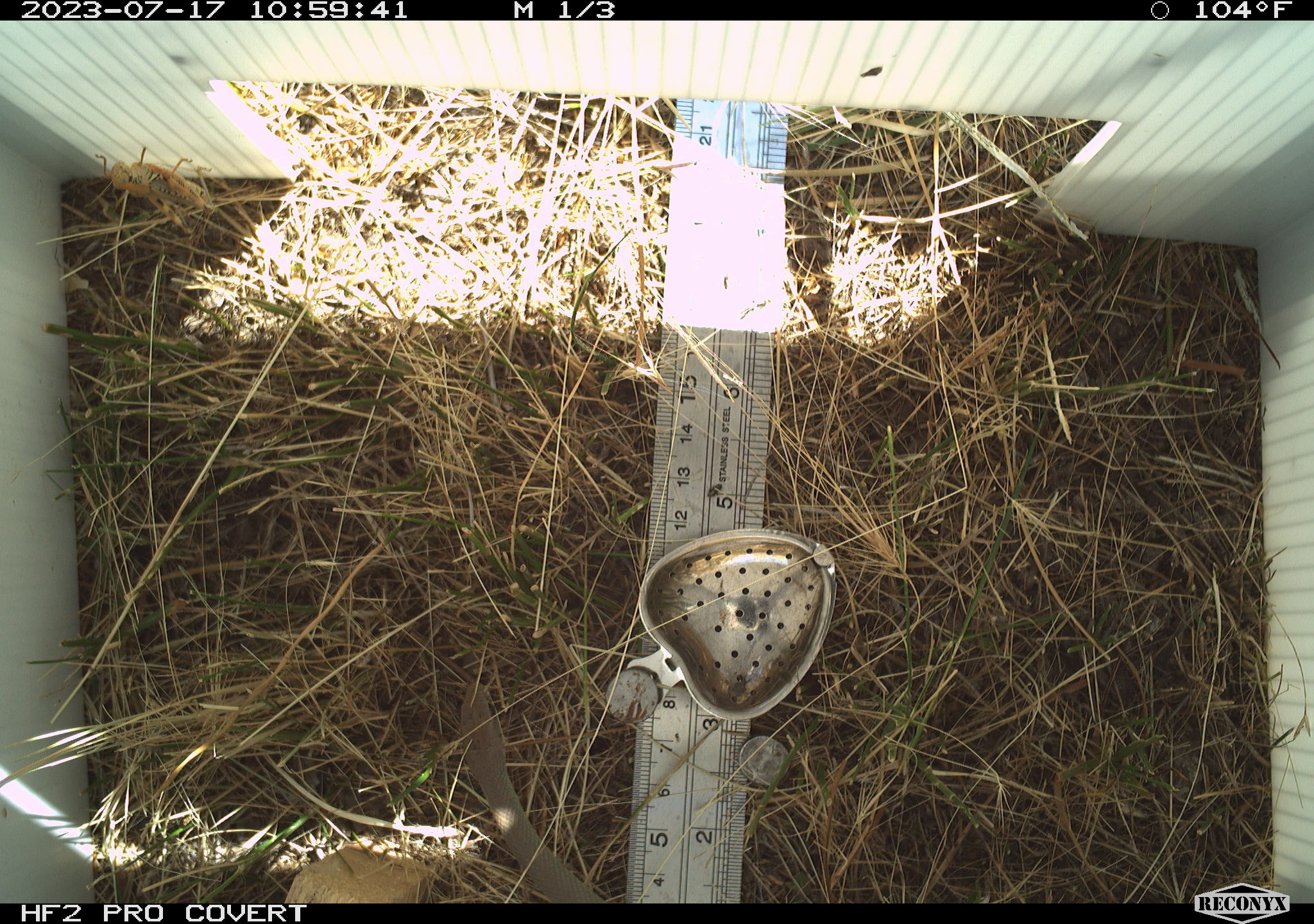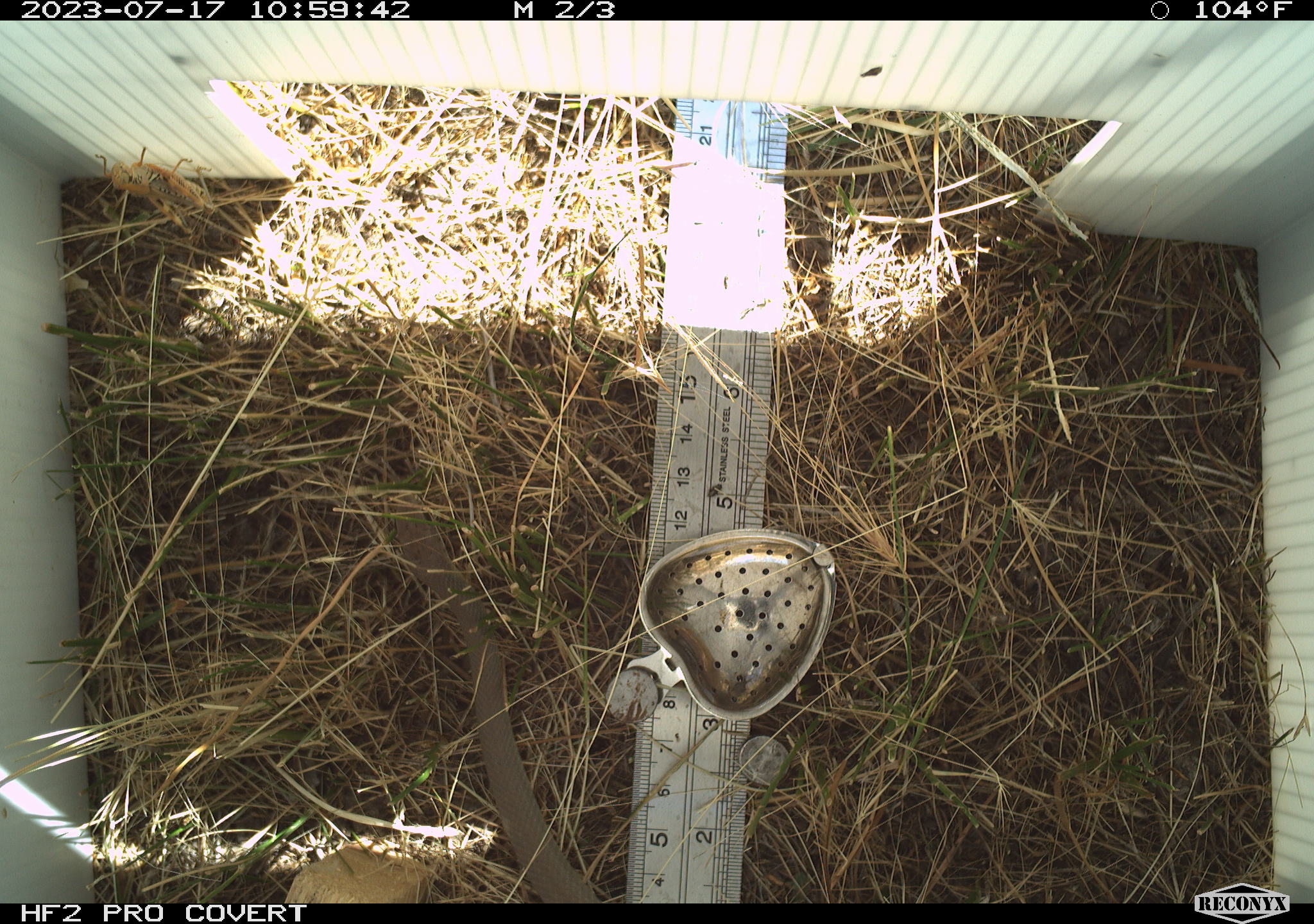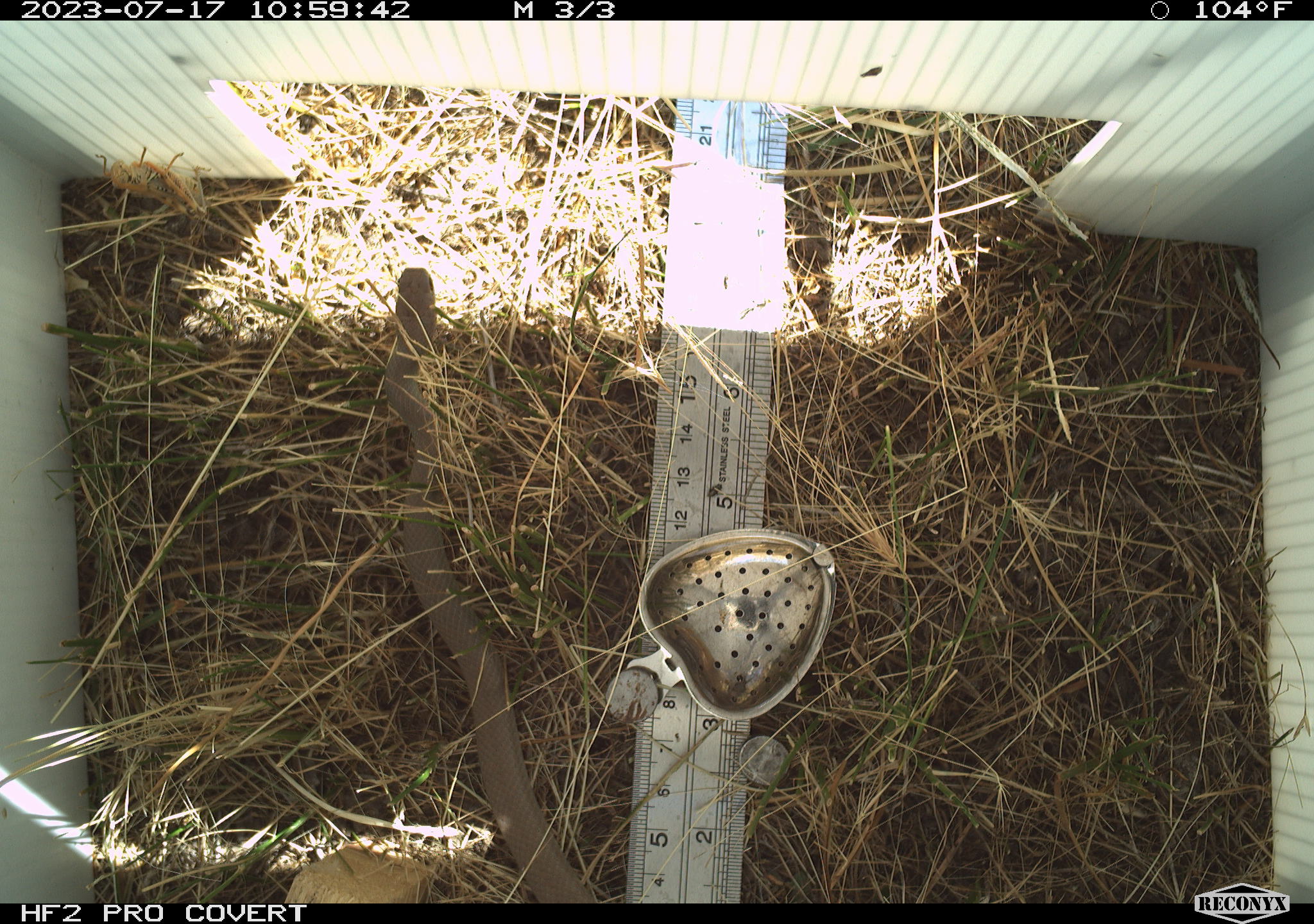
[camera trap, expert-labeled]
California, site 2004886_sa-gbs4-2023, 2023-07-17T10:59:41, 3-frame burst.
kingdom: Animalia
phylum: Chordata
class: Reptilia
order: Squamata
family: Colubridae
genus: Coluber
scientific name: Coluber constrictor mormon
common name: western yellow-bellied racer